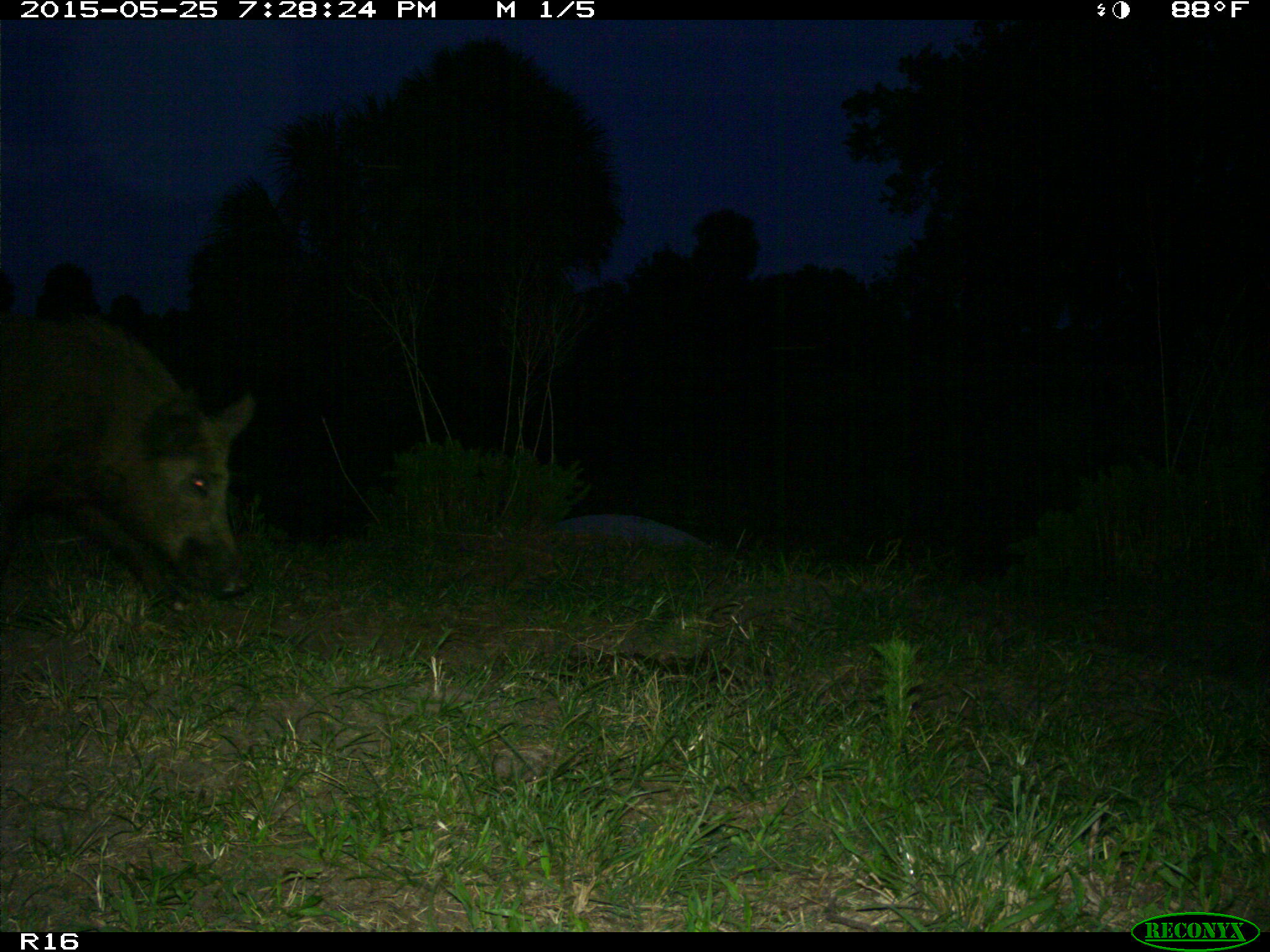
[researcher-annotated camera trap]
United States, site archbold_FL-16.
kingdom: Animalia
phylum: Chordata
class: Mammalia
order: Artiodactyla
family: Suidae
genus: Sus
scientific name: Sus scrofa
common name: wild boar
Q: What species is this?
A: Sus scrofa (wild boar).